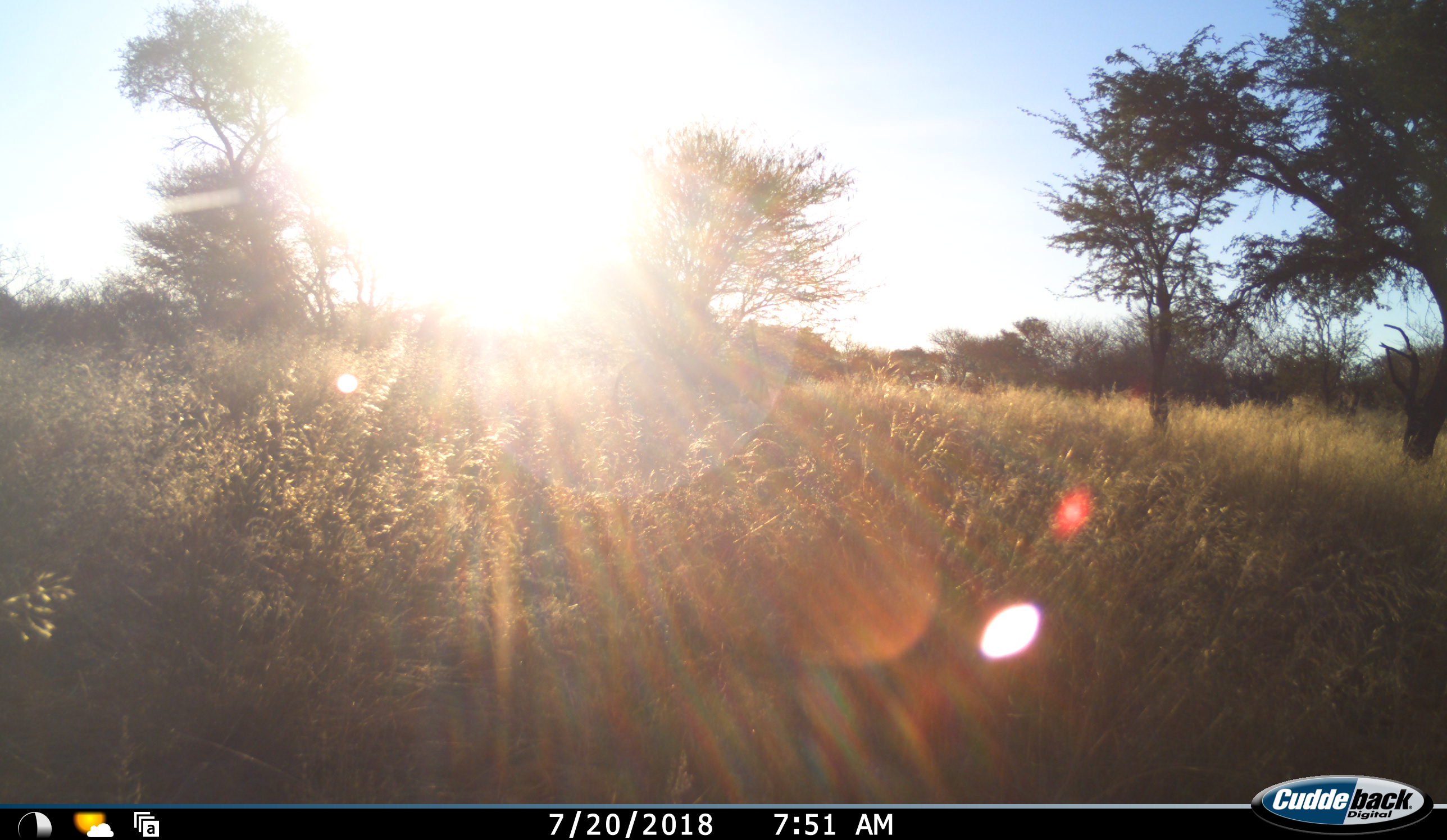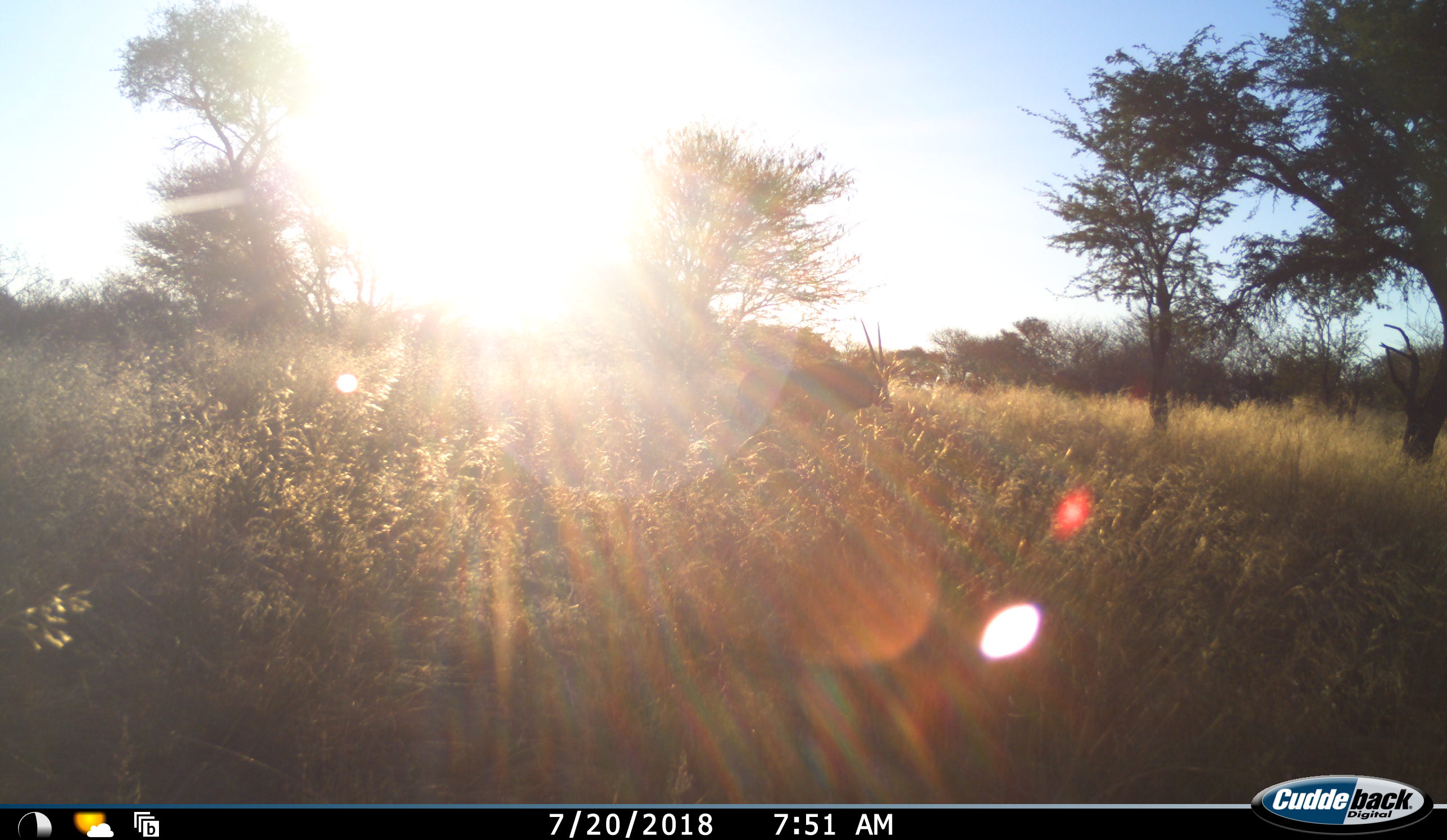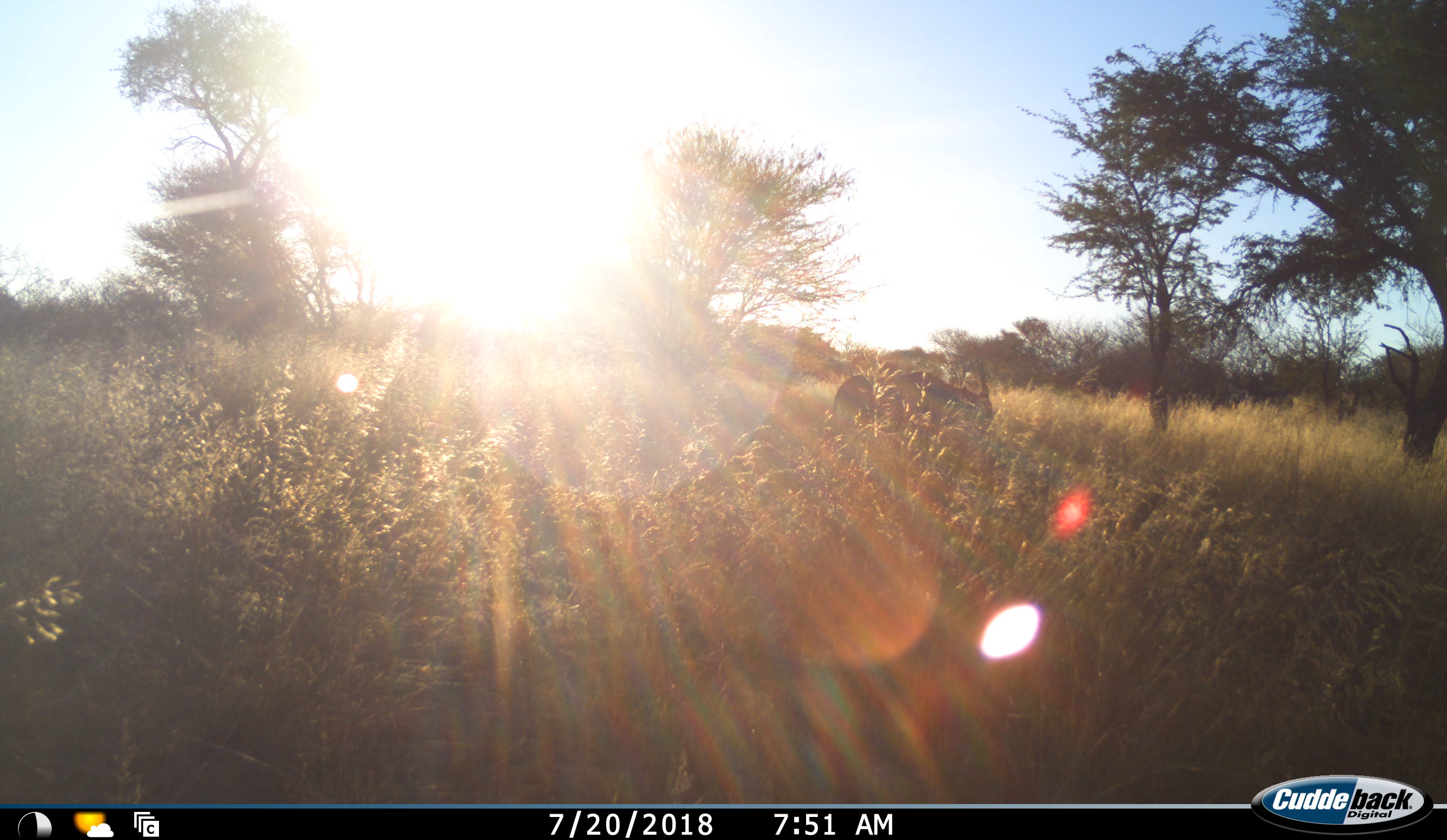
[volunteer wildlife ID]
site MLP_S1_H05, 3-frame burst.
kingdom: Animalia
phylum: Chordata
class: Mammalia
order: Artiodactyla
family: Bovidae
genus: Oryx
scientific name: Oryx gazella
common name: gemsbok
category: oryx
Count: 1.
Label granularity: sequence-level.